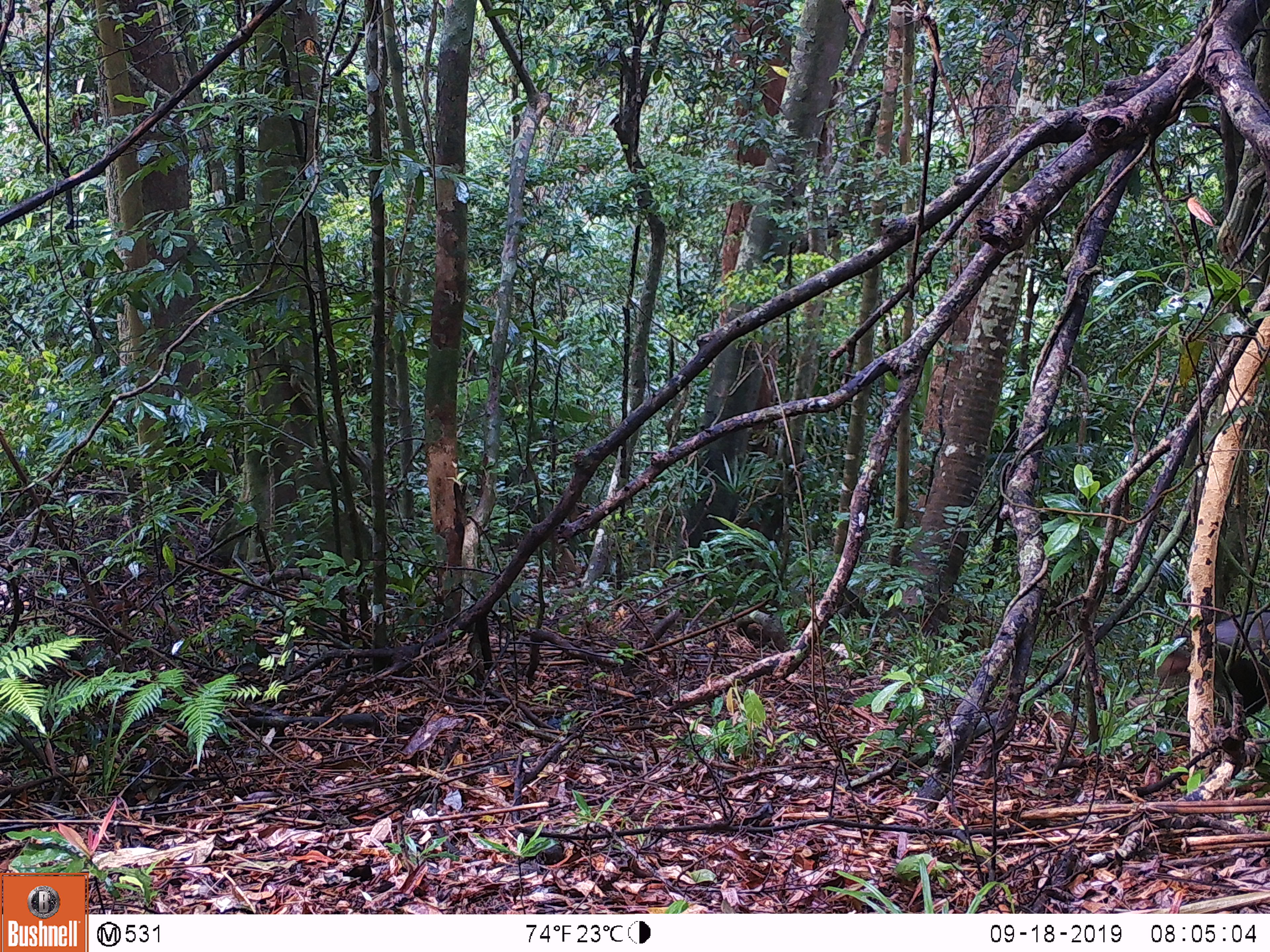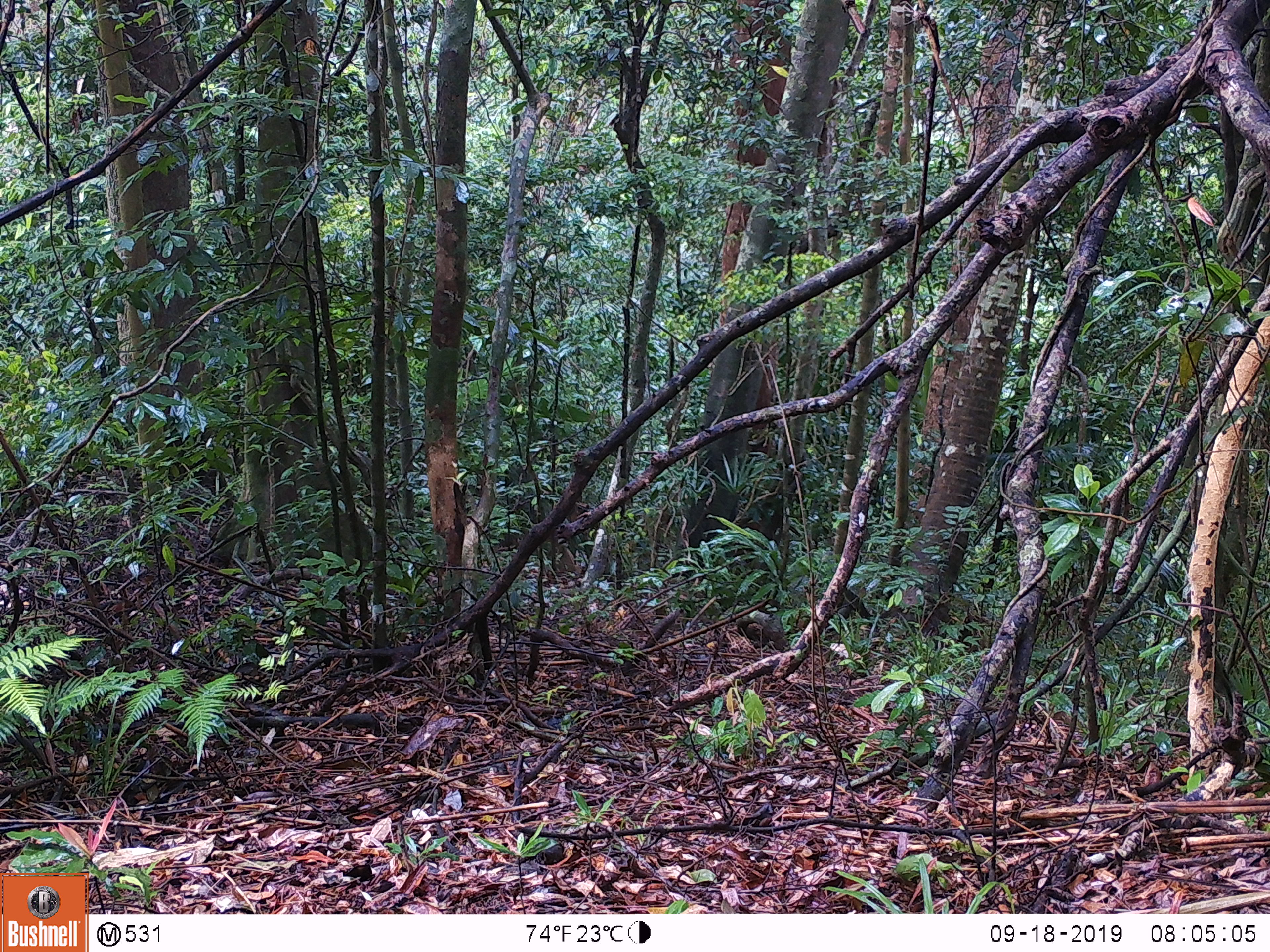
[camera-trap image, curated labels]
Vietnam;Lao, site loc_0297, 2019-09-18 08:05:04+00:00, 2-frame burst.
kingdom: Animalia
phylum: Chordata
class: Mammalia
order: Artiodactyla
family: Bovidae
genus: Capricornis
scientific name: Capricornis sumatraensis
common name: chinese serow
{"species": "chinese serow (Capricornis sumatraensis)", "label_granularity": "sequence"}